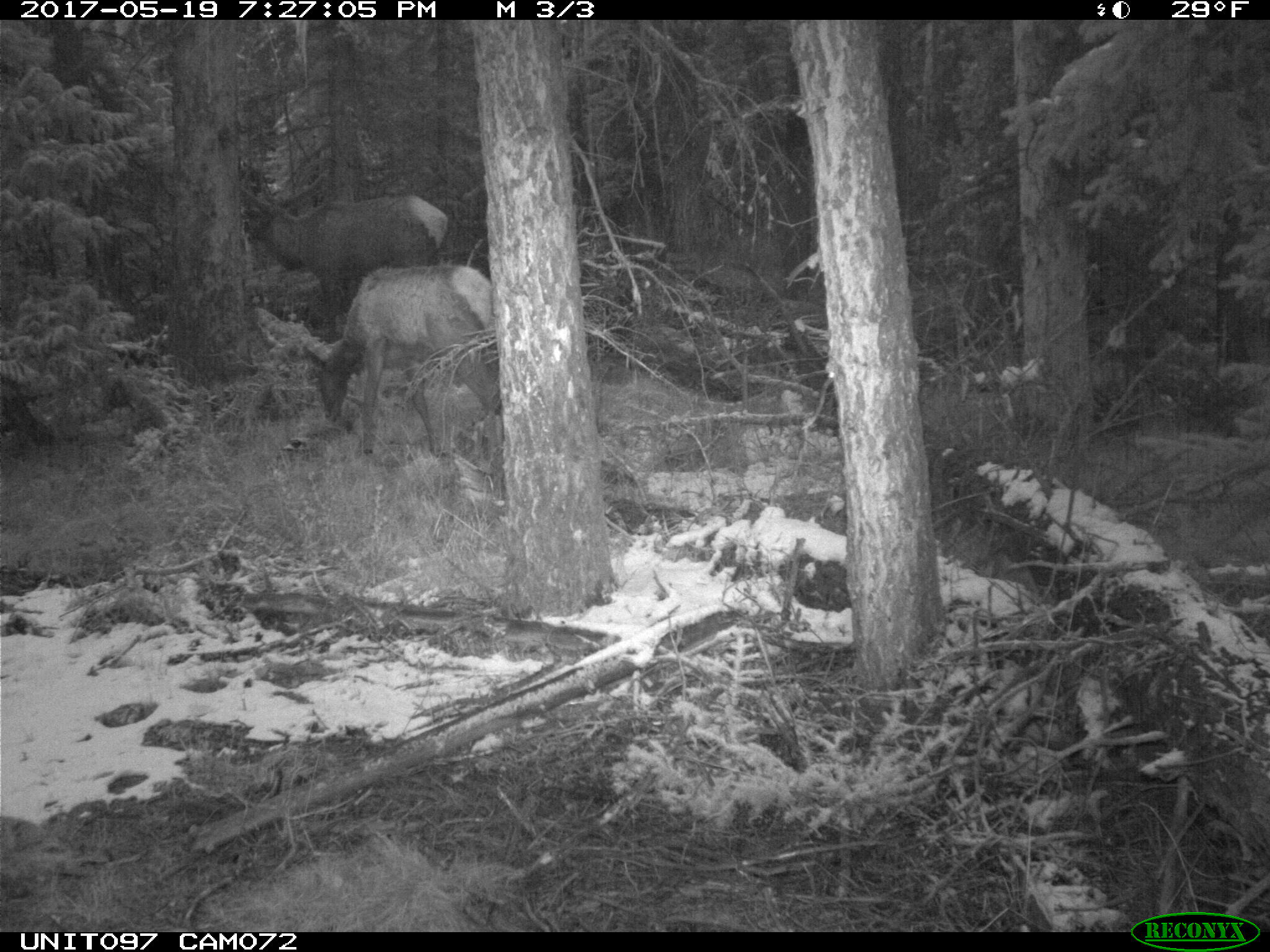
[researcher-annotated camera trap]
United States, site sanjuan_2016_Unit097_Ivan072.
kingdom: Animalia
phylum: Chordata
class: Mammalia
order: Artiodactyla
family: Cervidae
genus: Cervus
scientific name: Cervus elaphus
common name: red deer